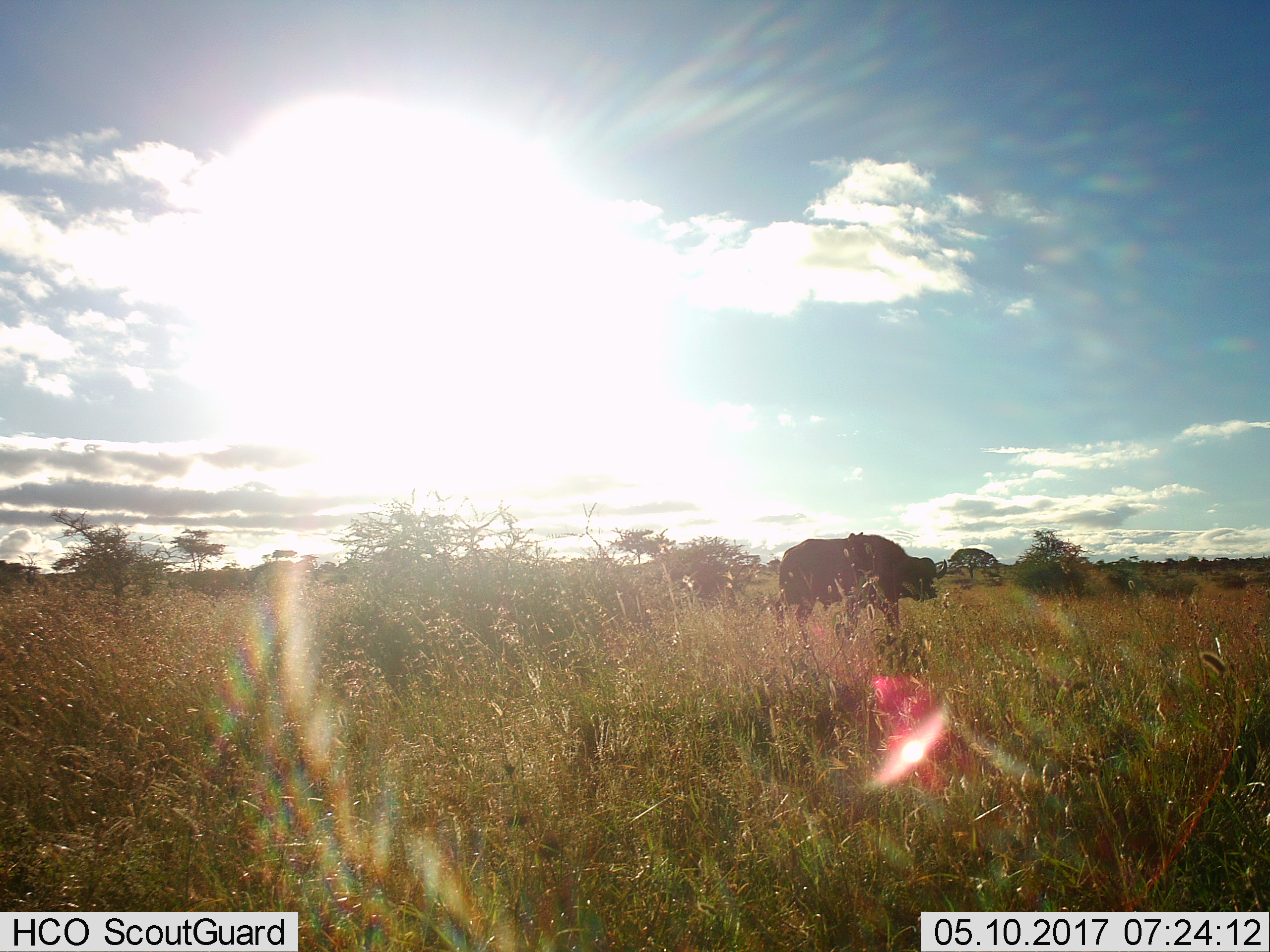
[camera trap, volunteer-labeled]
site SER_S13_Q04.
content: unidentified animal